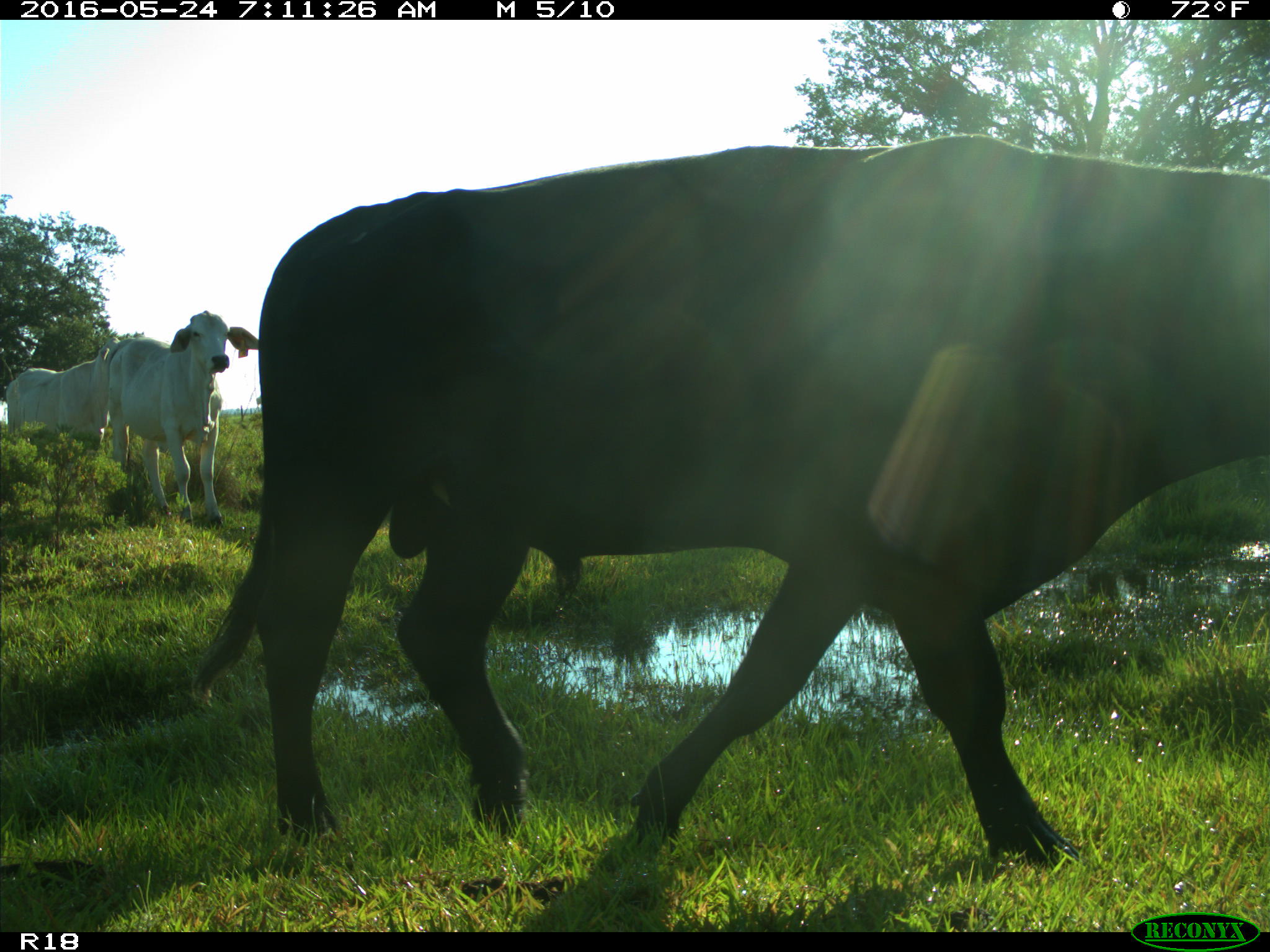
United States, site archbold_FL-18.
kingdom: Animalia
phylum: Chordata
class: Mammalia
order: Artiodactyla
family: Bovidae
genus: Bos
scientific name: Bos taurus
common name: domestic cow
Bos taurus (domestic cow).